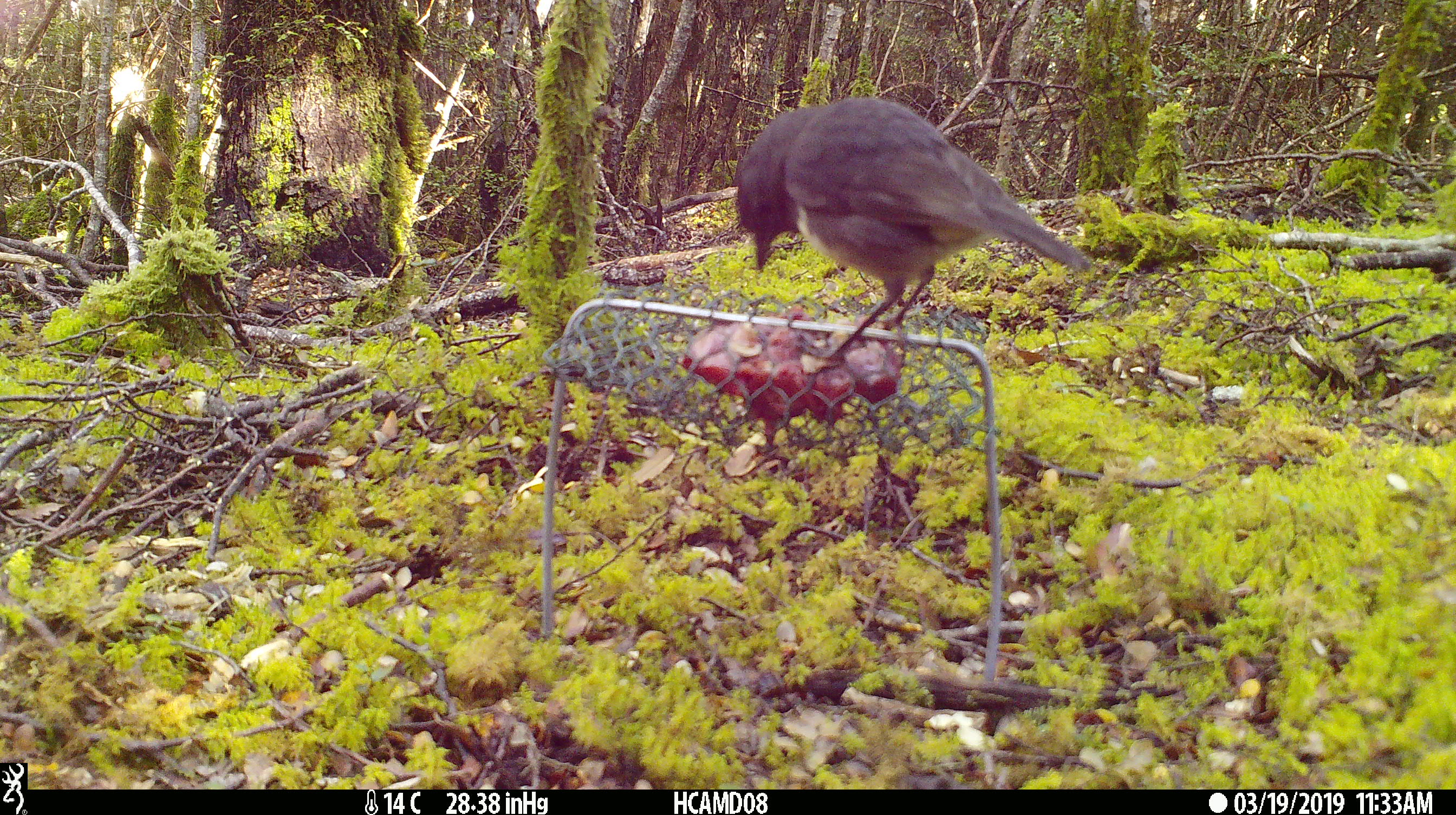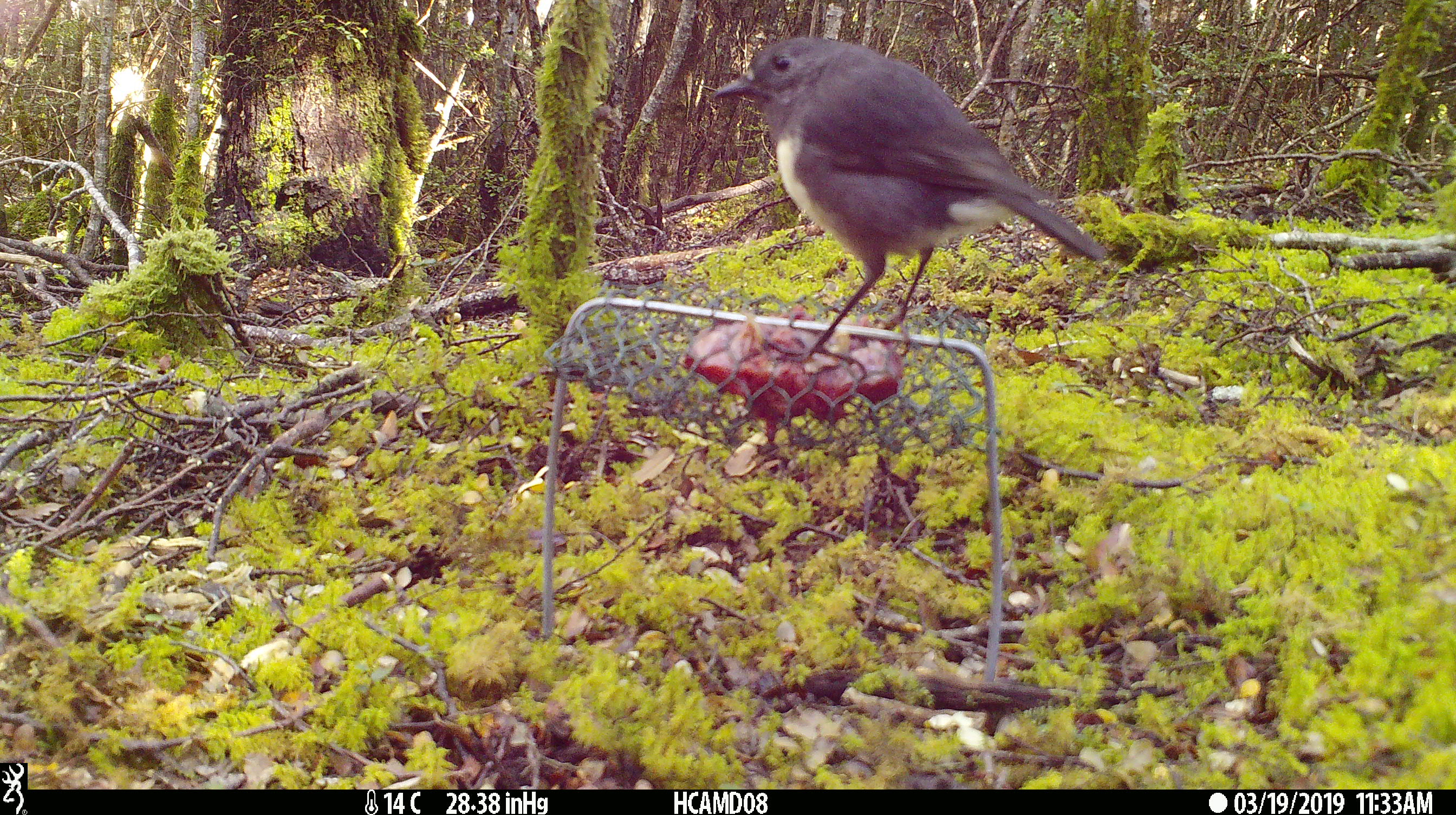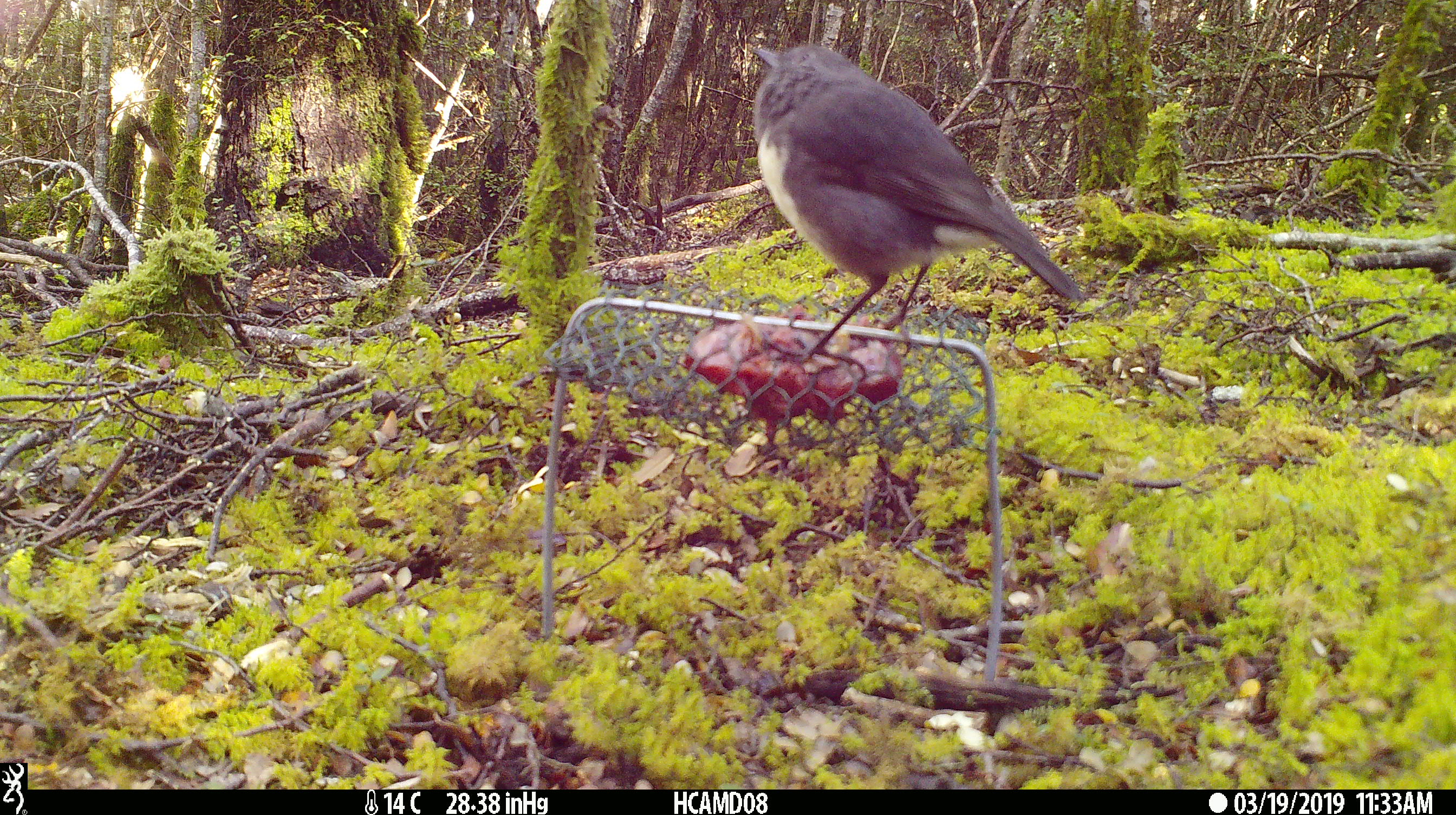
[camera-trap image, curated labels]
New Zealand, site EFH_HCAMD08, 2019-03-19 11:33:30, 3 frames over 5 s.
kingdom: Animalia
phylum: Chordata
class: Aves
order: Passeriformes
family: Petroicidae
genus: Petroica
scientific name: Petroica australis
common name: new zealand robin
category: robin